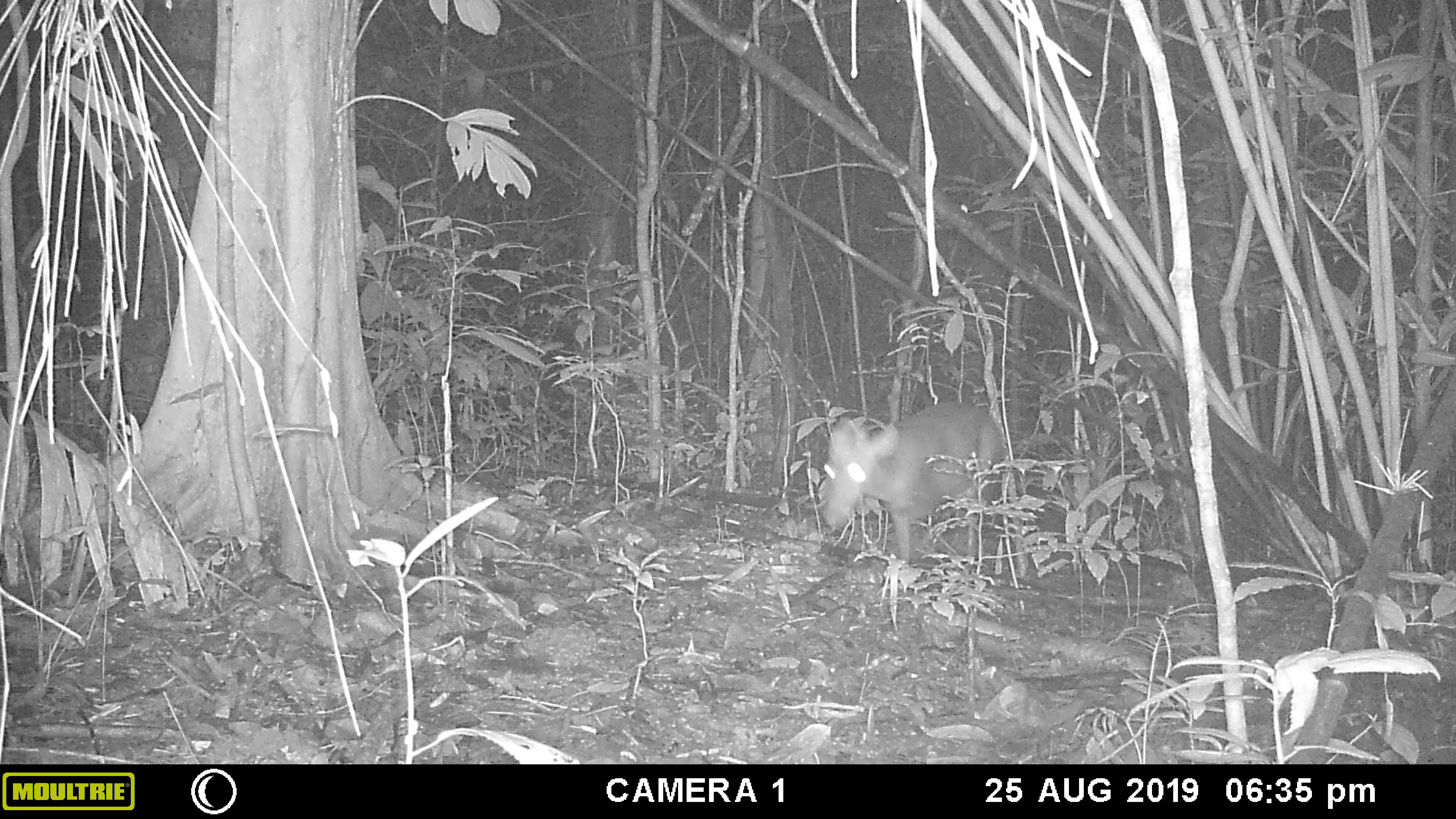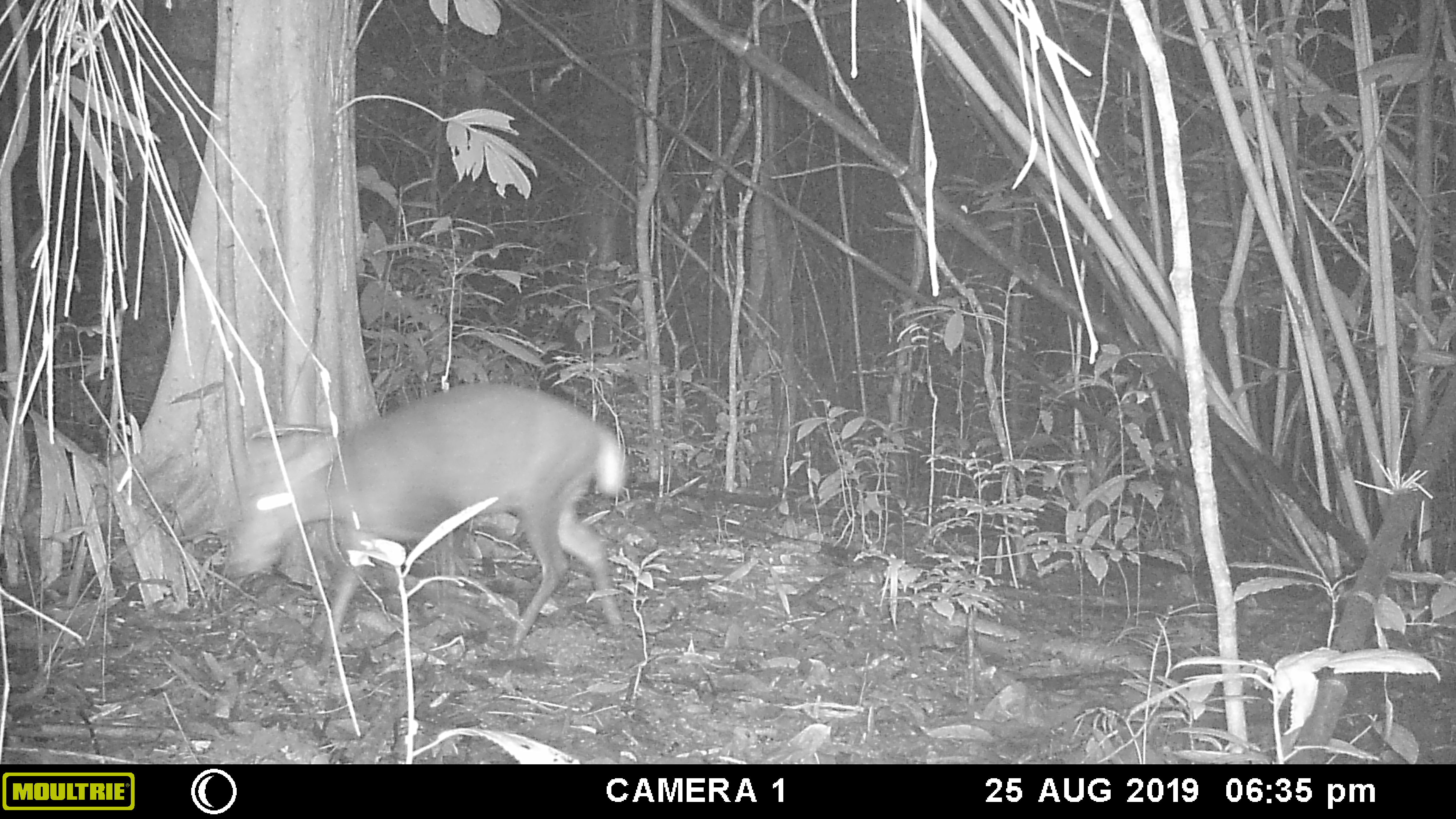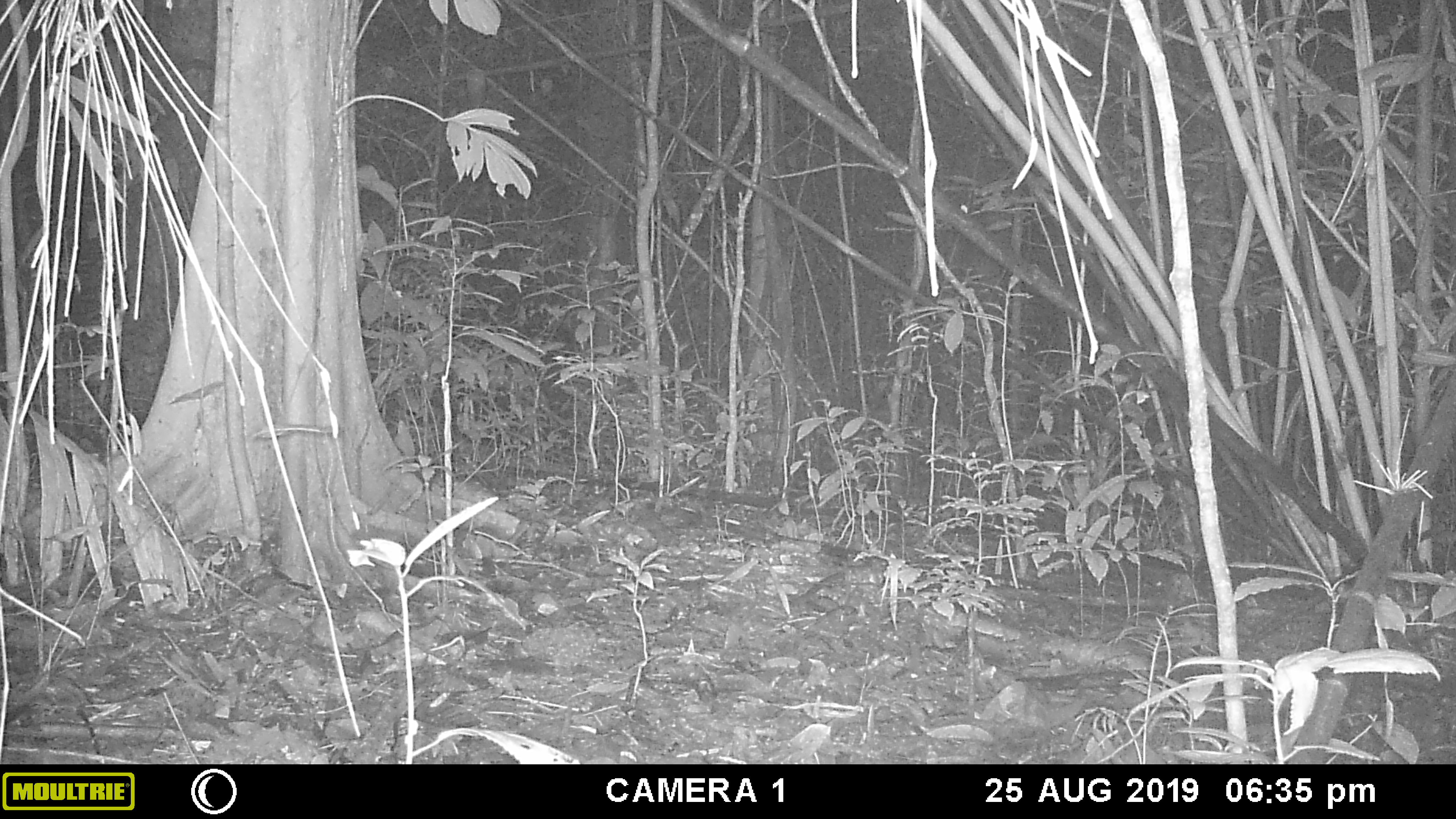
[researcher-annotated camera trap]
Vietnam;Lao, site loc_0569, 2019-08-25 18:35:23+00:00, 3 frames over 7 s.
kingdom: Animalia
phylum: Chordata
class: Mammalia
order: Artiodactyla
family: Cervidae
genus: Muntiacus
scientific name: Muntiacus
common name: muntjacs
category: unidentified muntjac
Unidentified muntjac (muntjacs) (Muntiacus). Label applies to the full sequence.